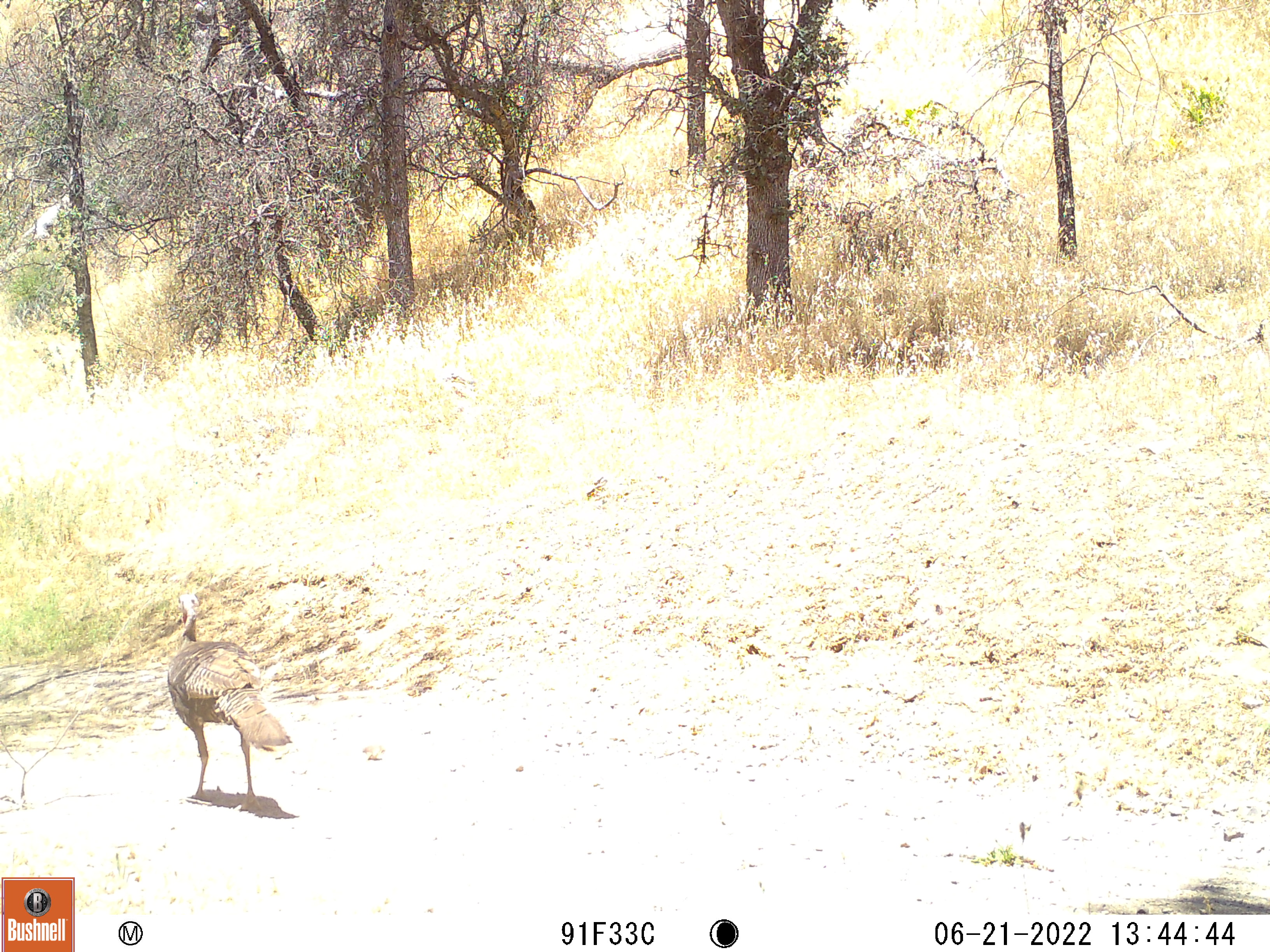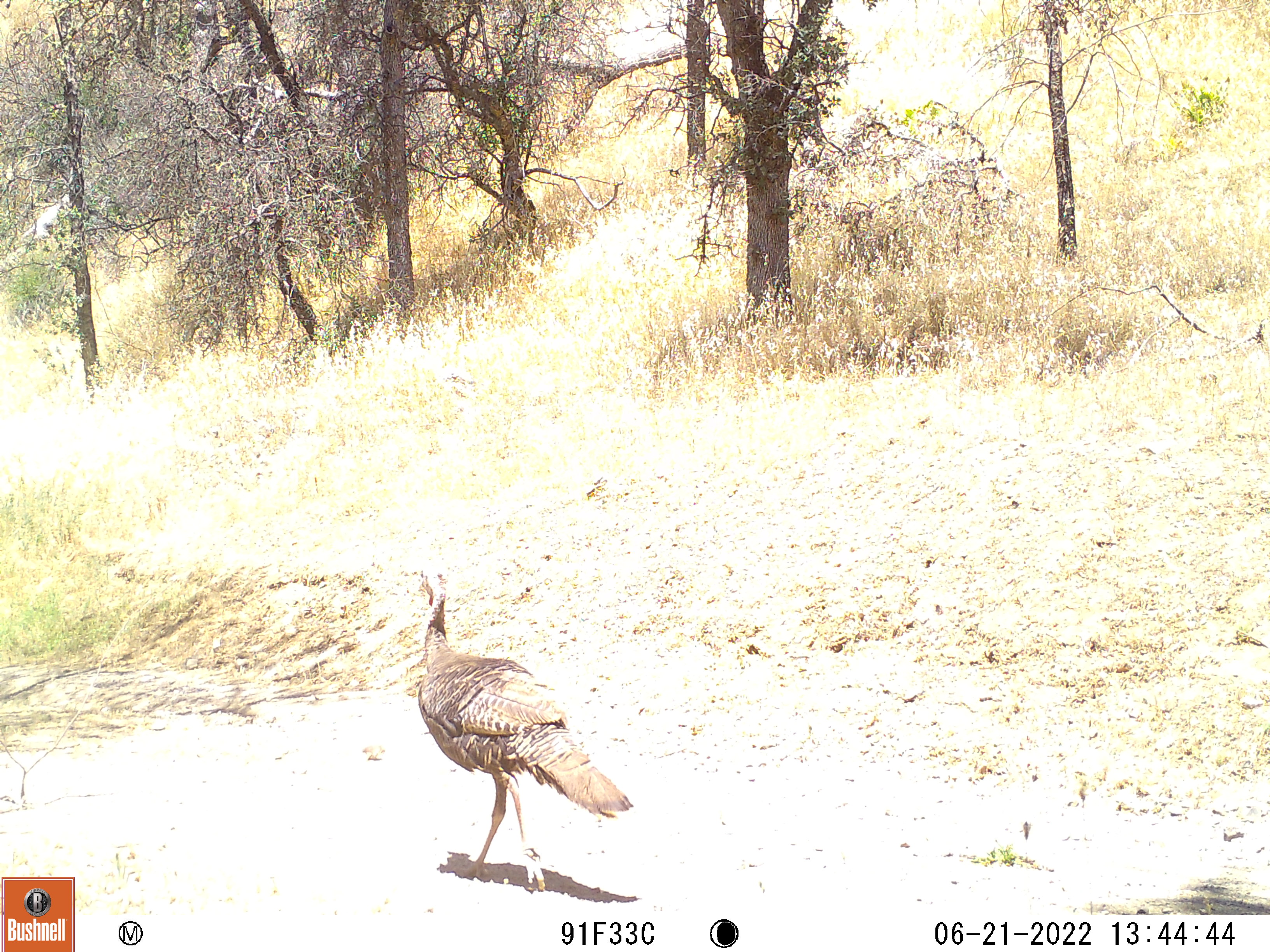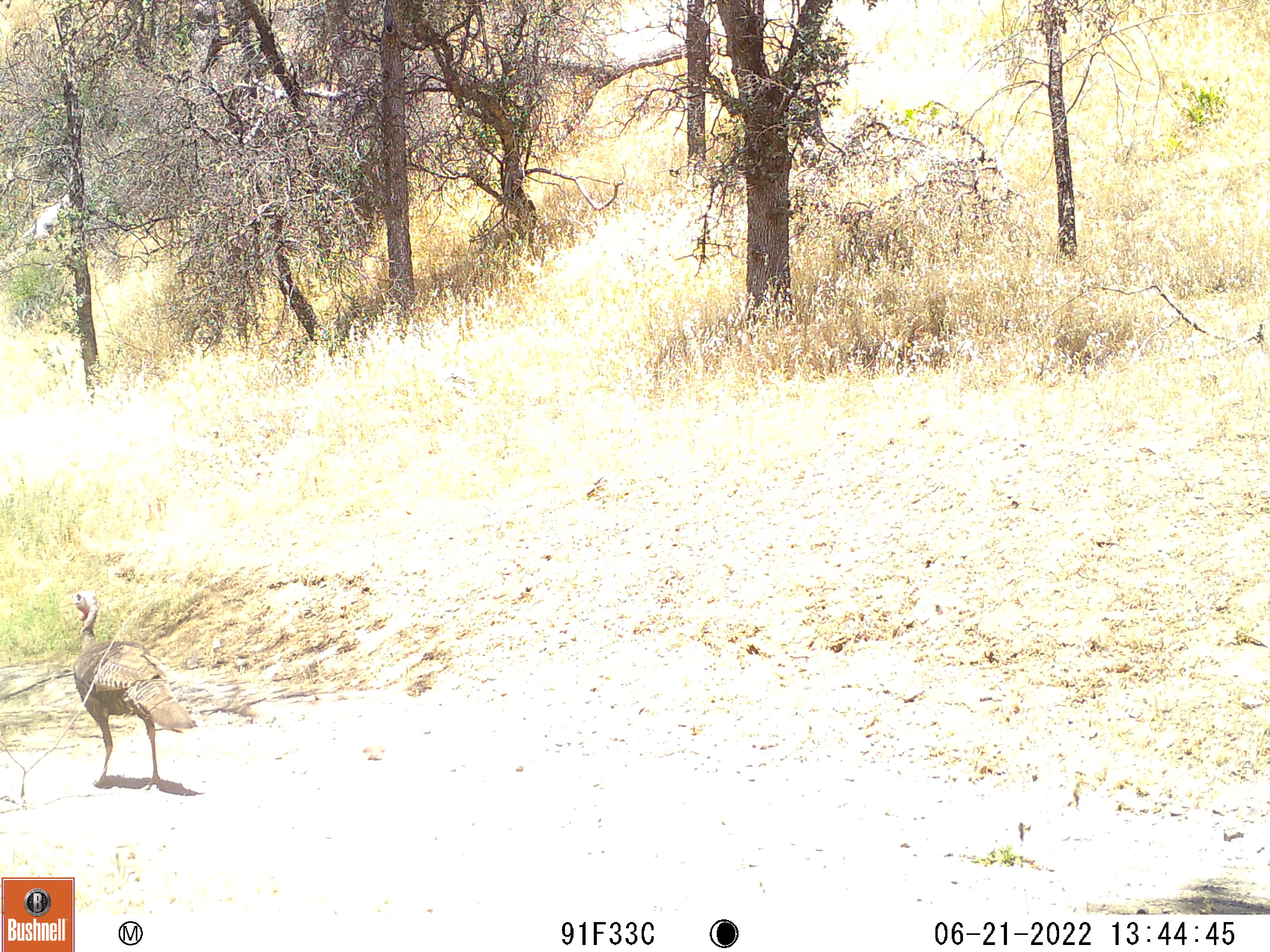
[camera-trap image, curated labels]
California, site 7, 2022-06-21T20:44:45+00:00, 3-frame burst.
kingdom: Animalia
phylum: Chordata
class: Aves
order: Galliformes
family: Phasianidae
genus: Meleagris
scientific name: Meleagris gallopavo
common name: turkey